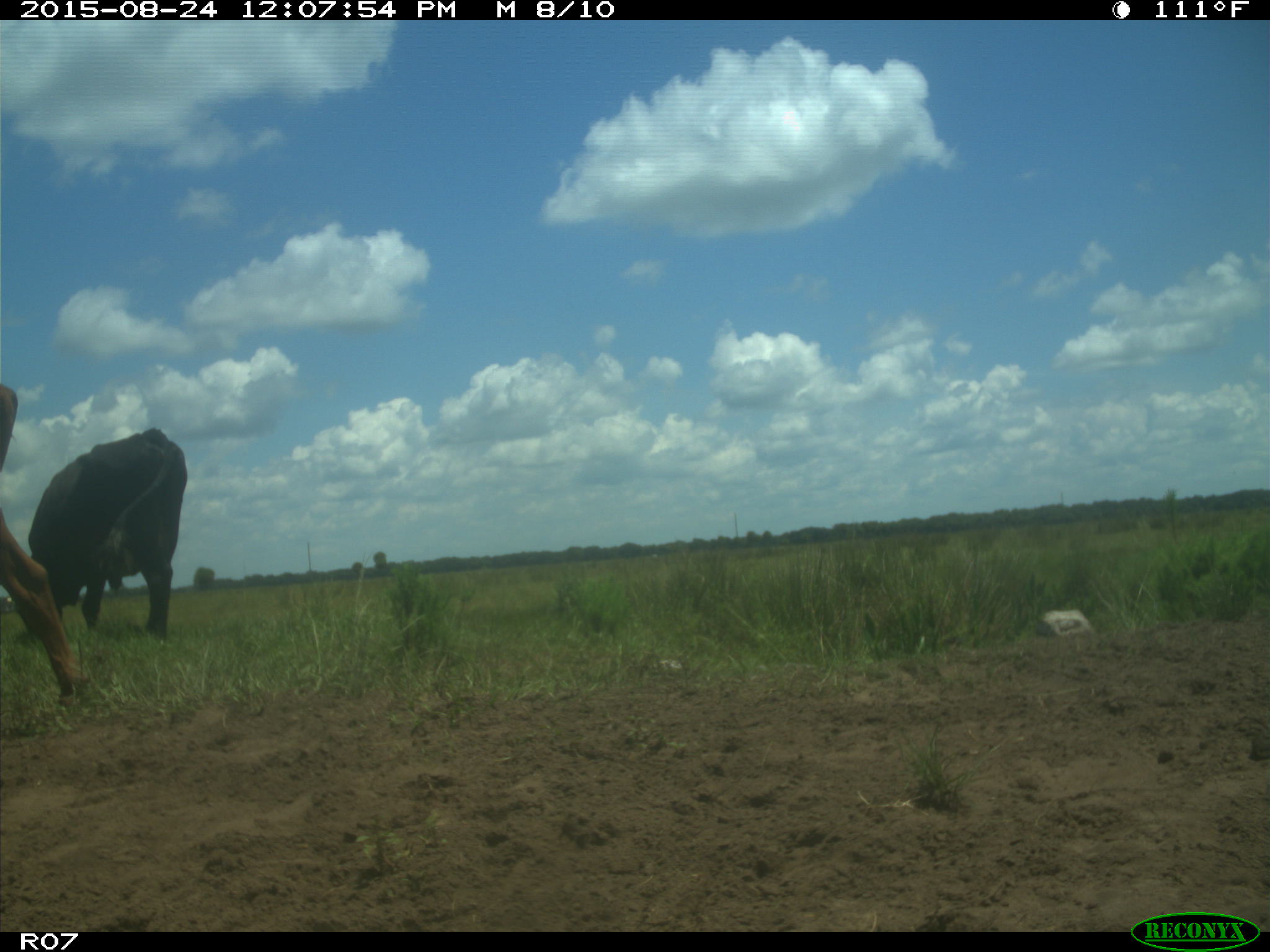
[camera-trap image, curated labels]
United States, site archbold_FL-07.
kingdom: Animalia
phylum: Chordata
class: Mammalia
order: Artiodactyla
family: Bovidae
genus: Bos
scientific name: Bos taurus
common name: domestic cow